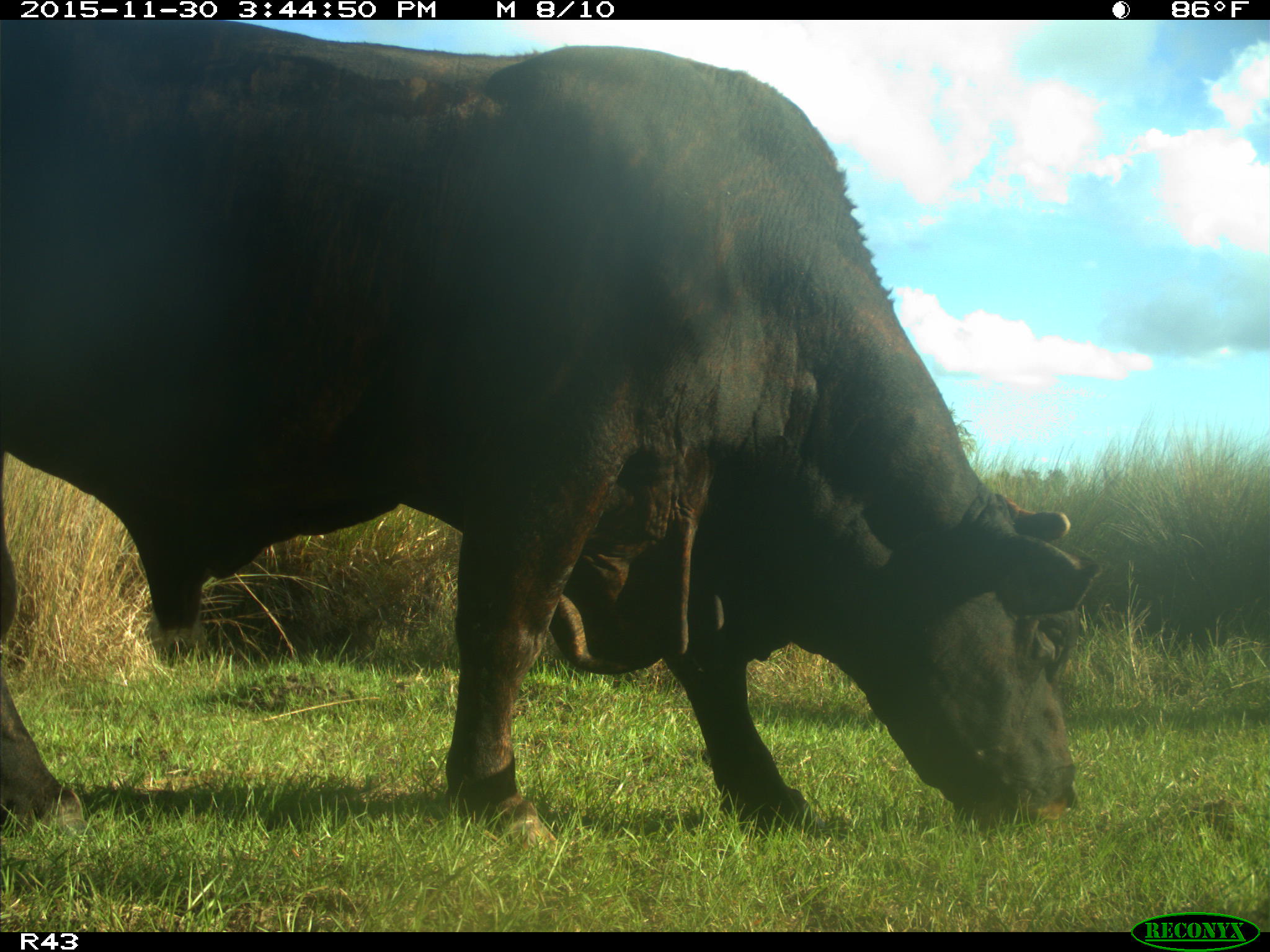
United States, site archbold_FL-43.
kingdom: Animalia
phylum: Chordata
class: Mammalia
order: Artiodactyla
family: Bovidae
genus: Bos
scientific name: Bos taurus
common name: domestic cow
Bos taurus (domestic cow).